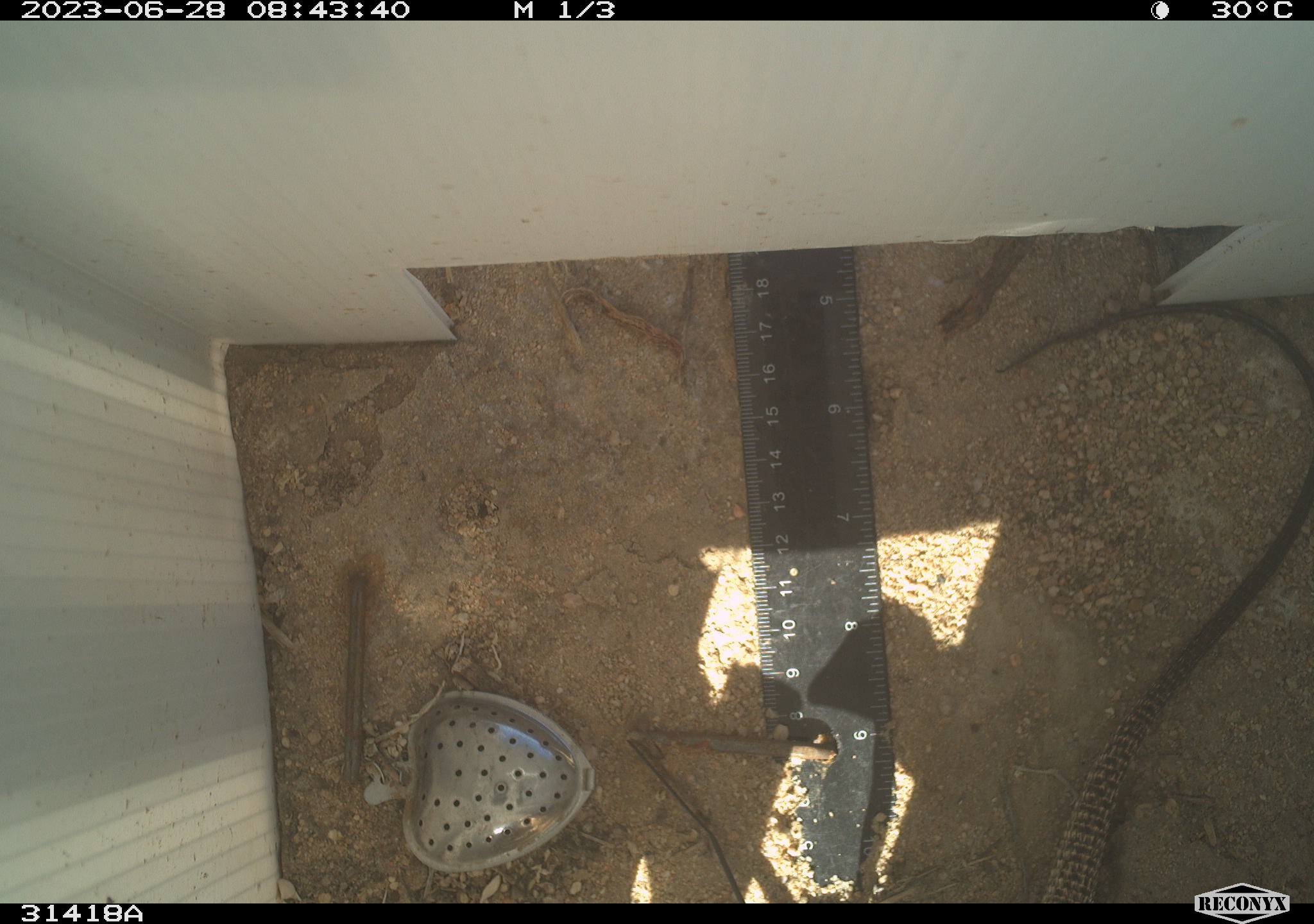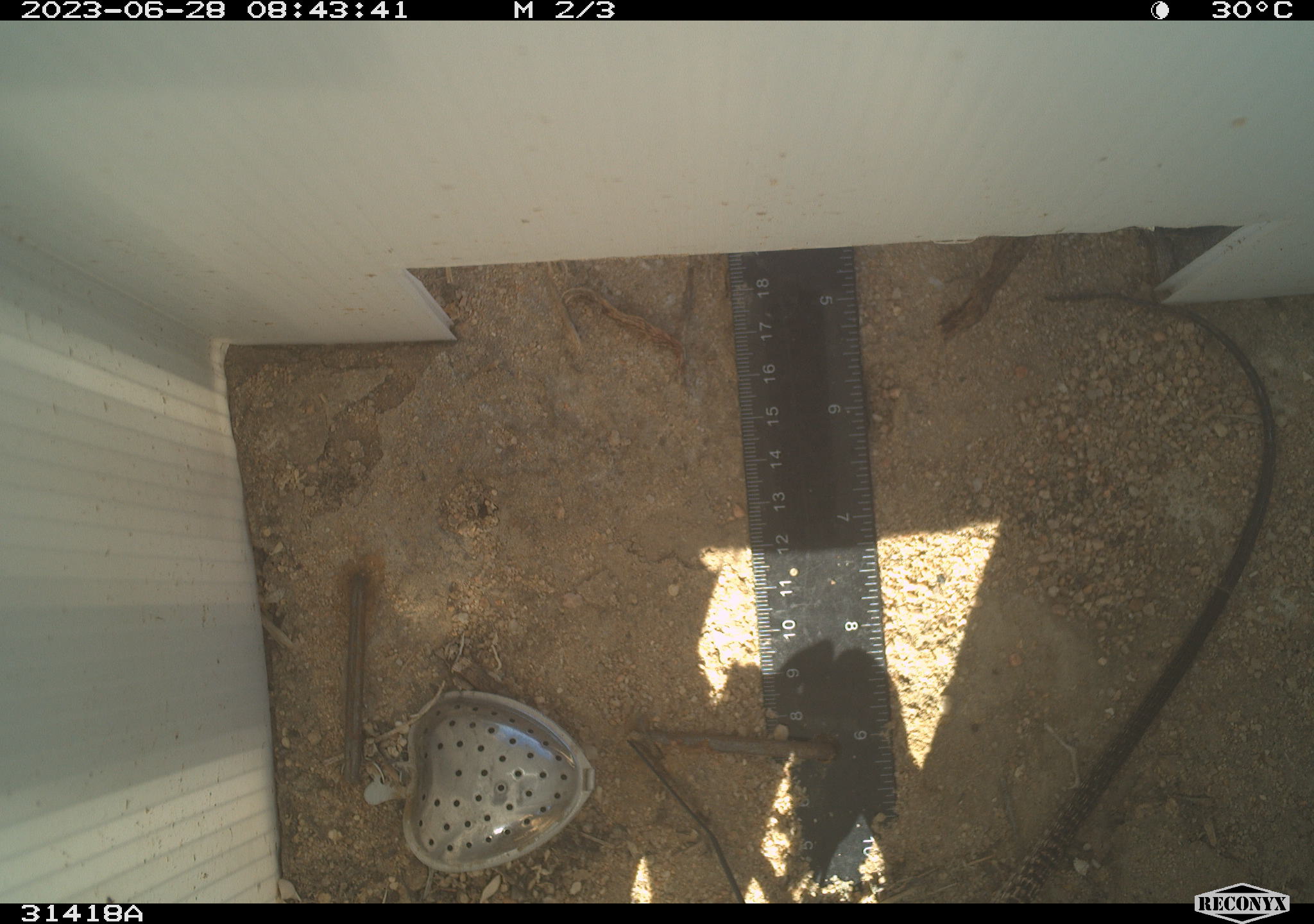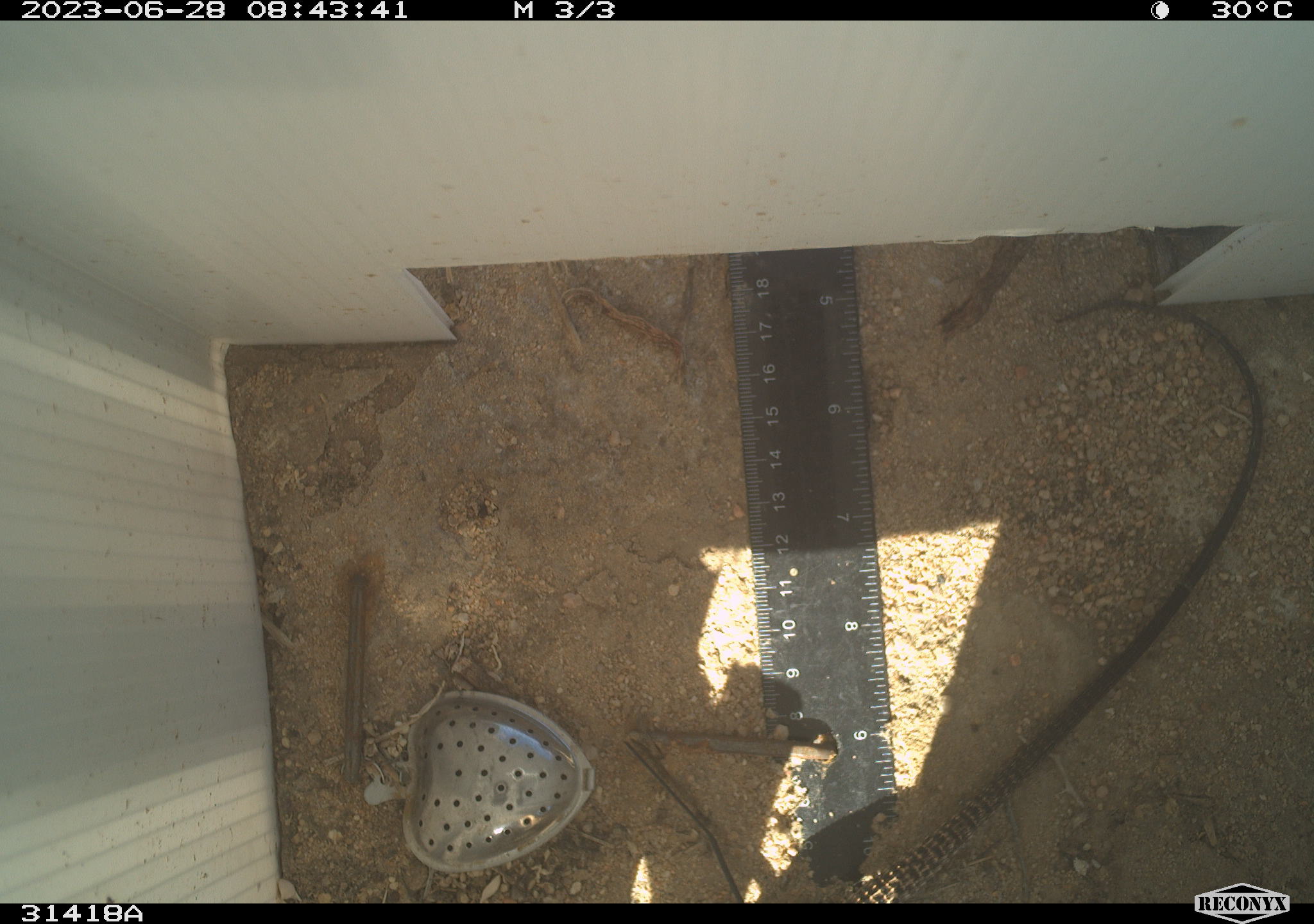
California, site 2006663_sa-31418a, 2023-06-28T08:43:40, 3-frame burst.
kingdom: Animalia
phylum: Chordata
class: Reptilia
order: Squamata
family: Teiidae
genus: Aspidoscelis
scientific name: Aspidoscelis tigris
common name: western whiptail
Western whiptail (Aspidoscelis tigris).